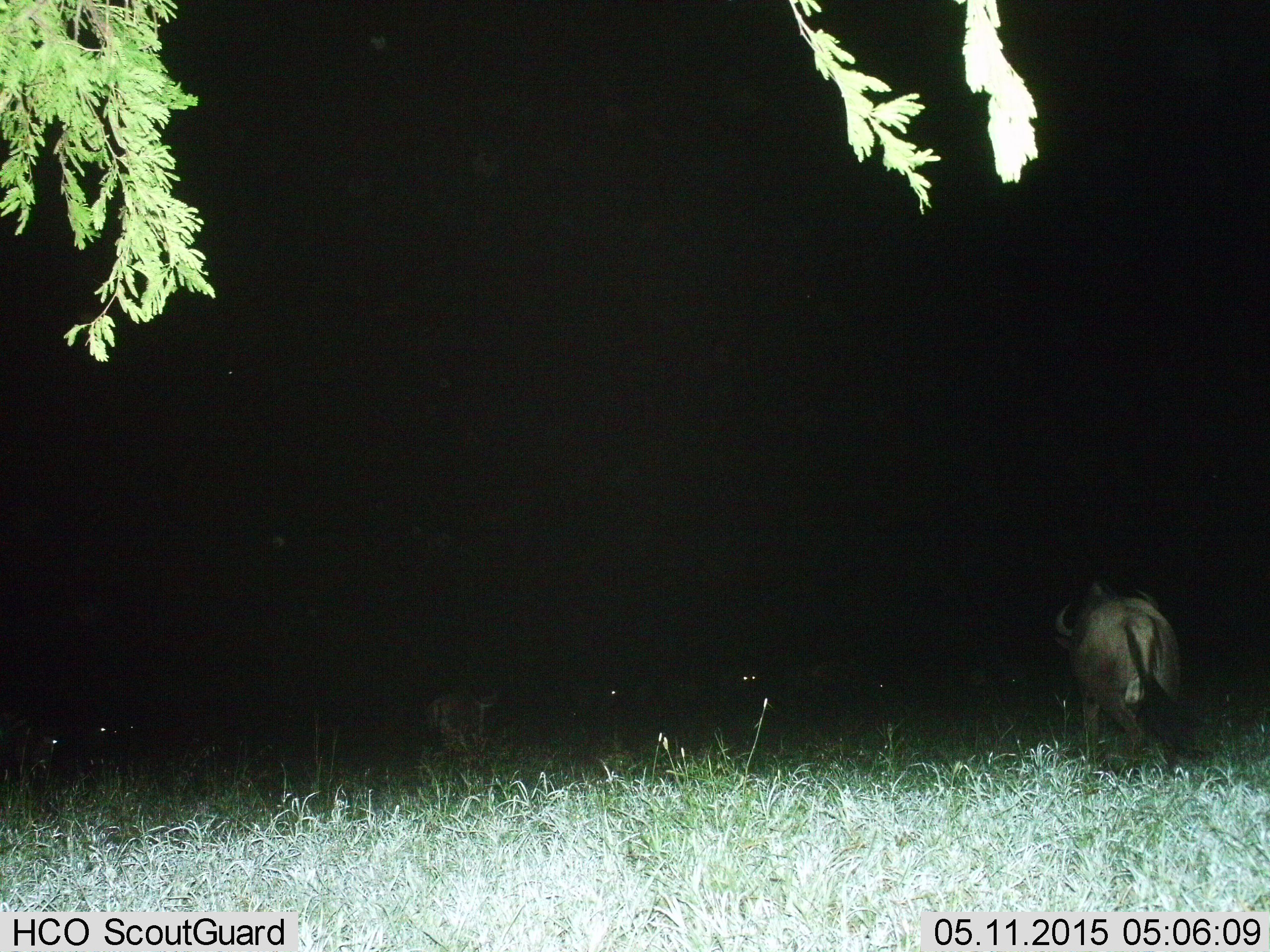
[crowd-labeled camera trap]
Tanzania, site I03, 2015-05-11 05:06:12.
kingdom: Animalia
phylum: Chordata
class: Mammalia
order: Artiodactyla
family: Bovidae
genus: Connochaetes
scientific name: Connochaetes taurinus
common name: blue wildebeest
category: wildebeest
Wildebeest (blue wildebeest) (Connochaetes taurinus), count 1. Behavior (volunteer vote fractions): standing 50%, resting 0%, moving 40%, interacting 0%. Young present (vote fraction): 0%. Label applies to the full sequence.